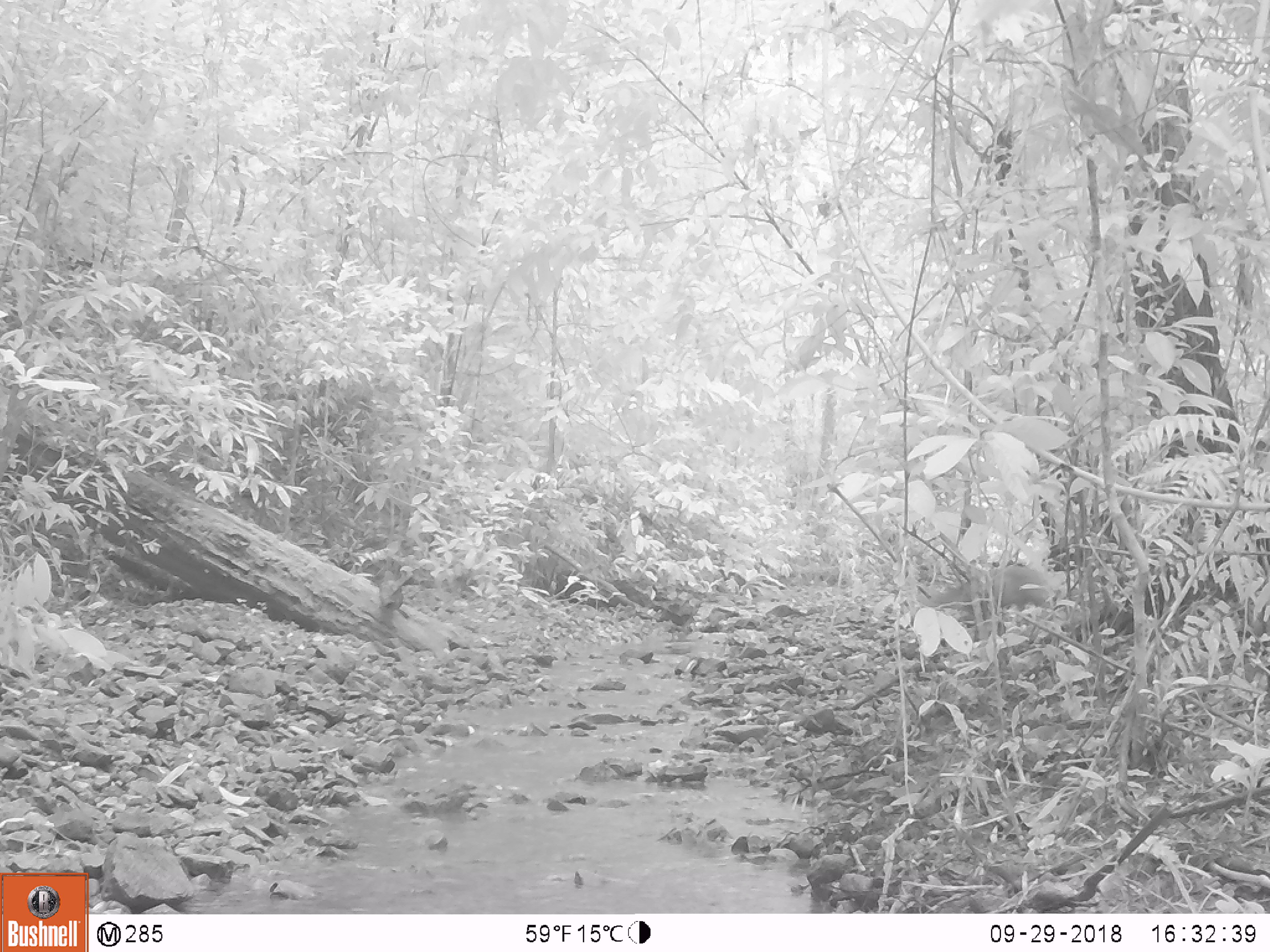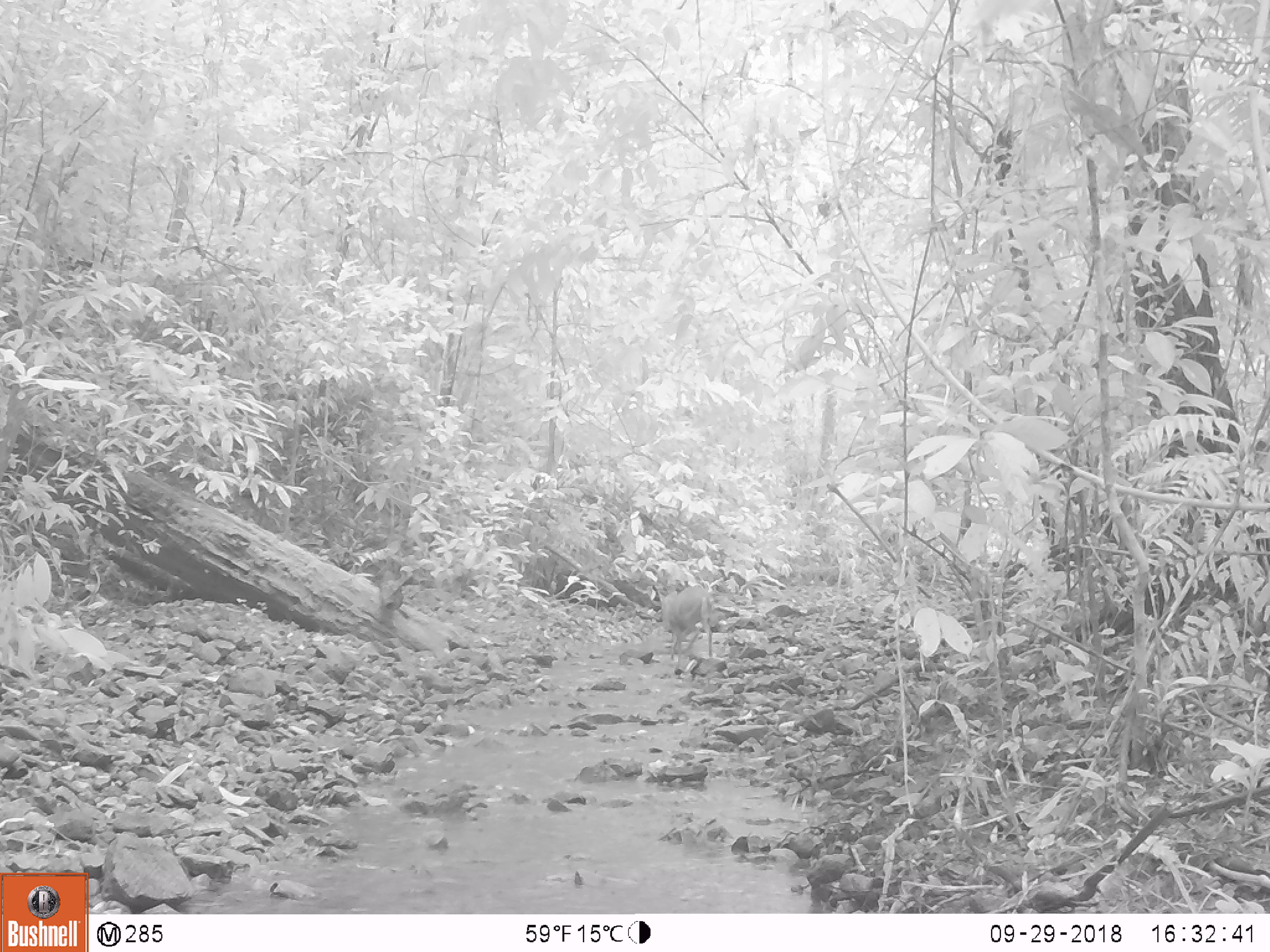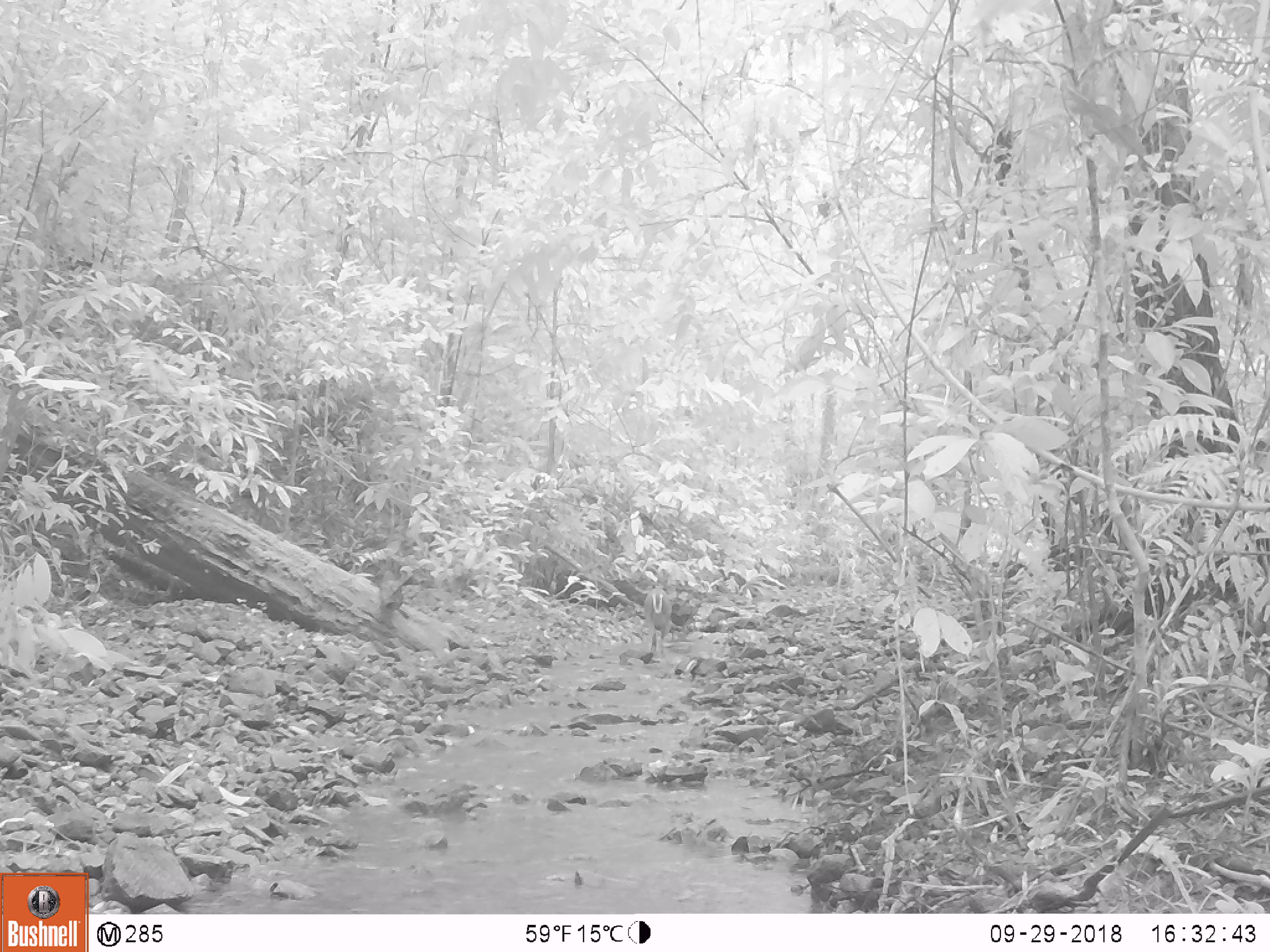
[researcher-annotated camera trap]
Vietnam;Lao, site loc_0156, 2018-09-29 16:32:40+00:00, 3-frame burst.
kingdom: Animalia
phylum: Chordata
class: Mammalia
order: Artiodactyla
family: Cervidae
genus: Muntiacus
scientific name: Muntiacus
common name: muntjacs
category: unidentified muntjac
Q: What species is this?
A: Unidentified muntjac (muntjacs) (Muntiacus).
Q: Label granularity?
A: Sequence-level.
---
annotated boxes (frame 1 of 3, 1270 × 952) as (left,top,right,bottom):
unidentified muntjac: (916,563,1054,609)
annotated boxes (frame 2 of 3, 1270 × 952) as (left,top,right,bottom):
unidentified muntjac: (661,585,712,667)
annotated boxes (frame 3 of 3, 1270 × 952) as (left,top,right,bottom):
unidentified muntjac: (642,587,671,653)